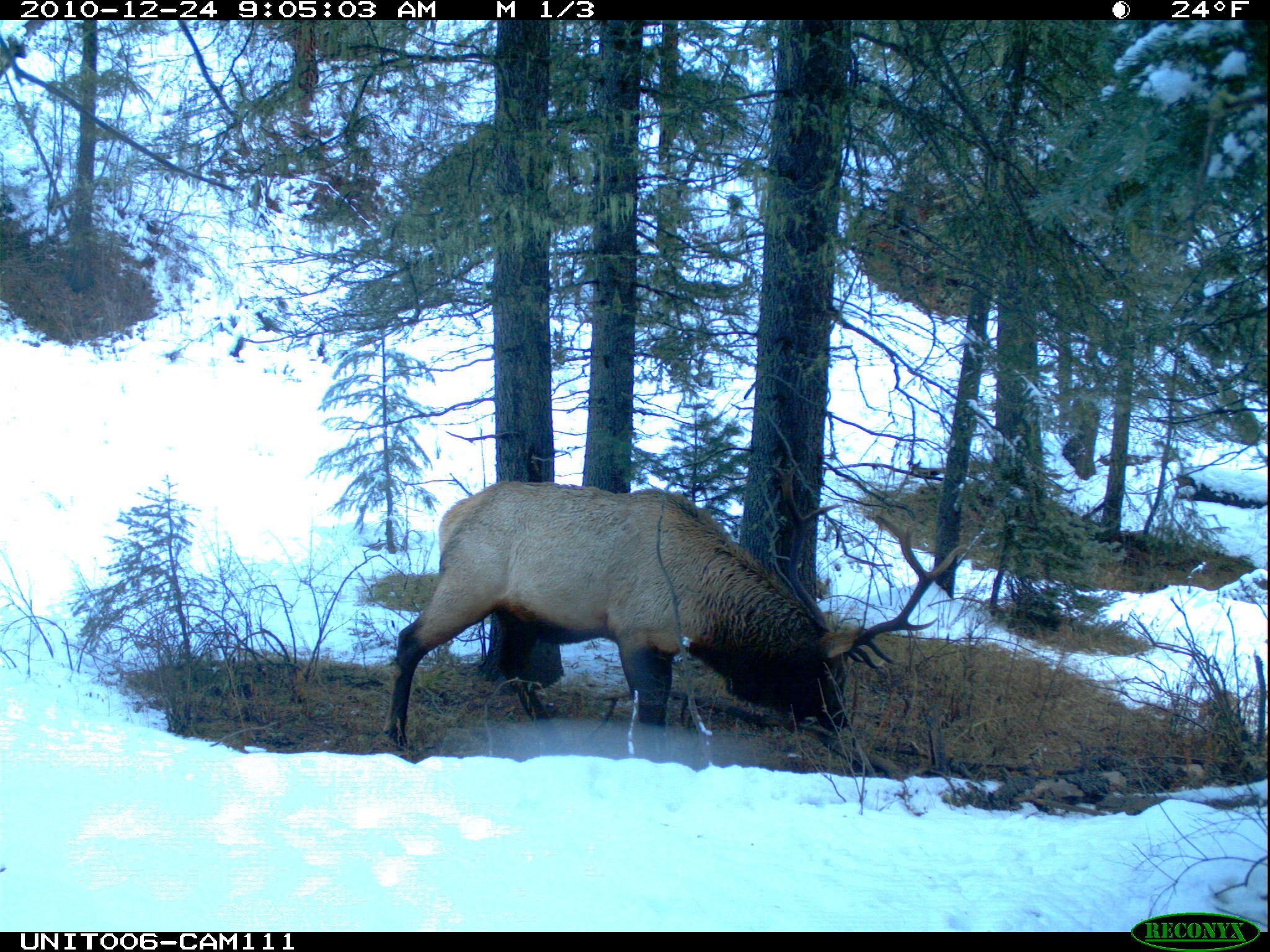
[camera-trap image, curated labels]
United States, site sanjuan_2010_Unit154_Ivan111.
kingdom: Animalia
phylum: Chordata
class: Mammalia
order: Artiodactyla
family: Cervidae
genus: Cervus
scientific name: Cervus elaphus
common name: red deer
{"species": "Cervus elaphus (red deer)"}